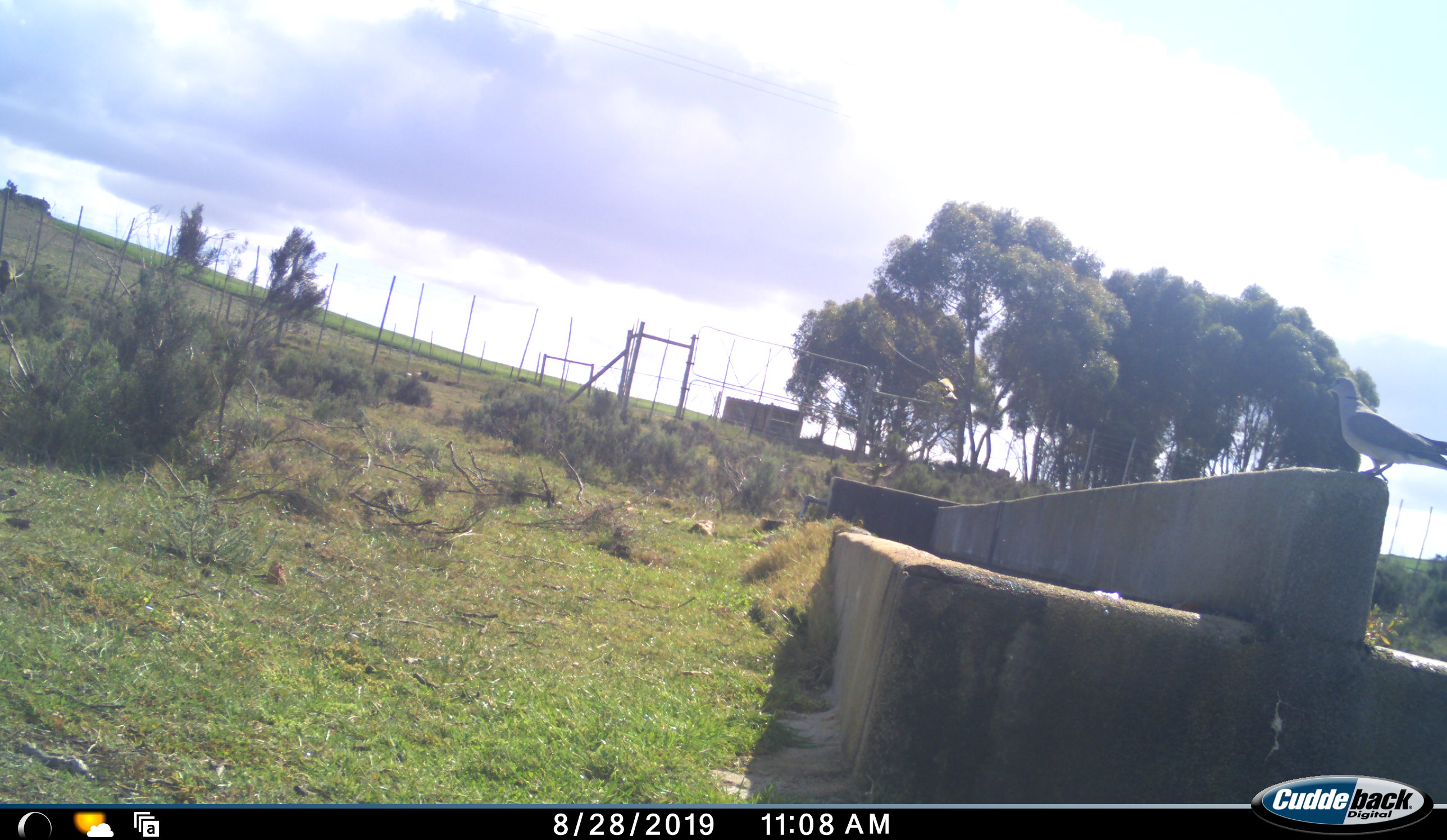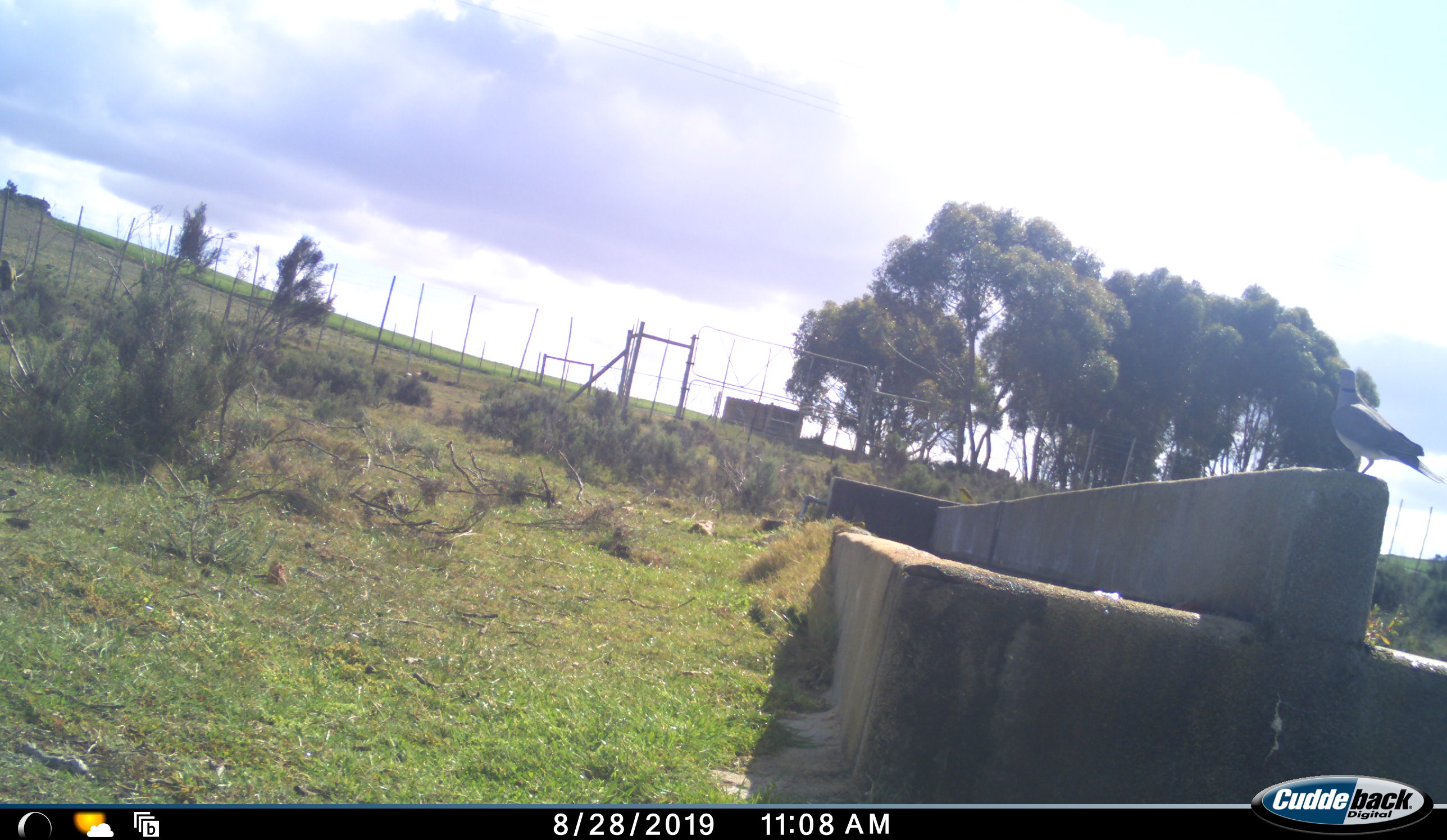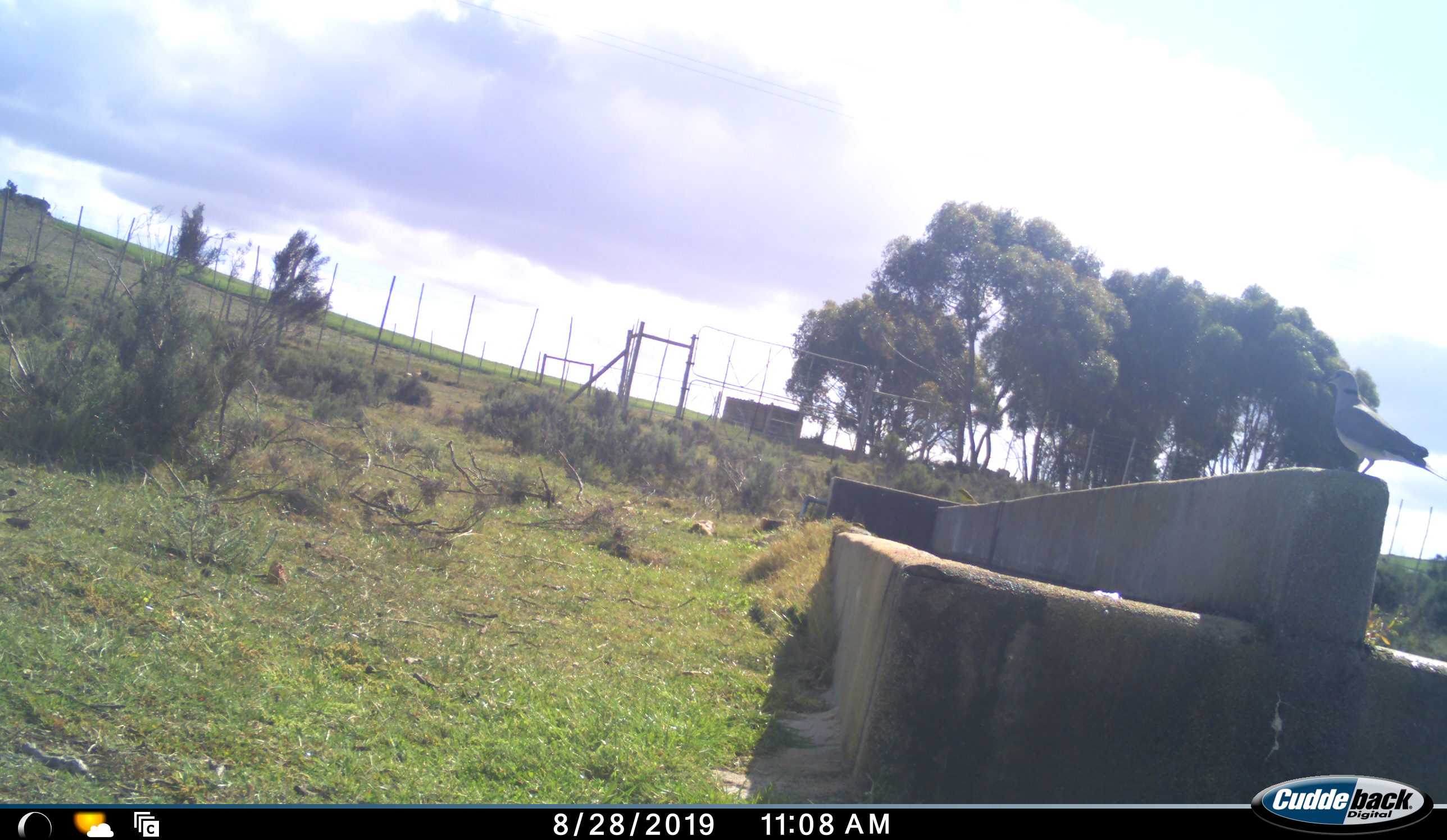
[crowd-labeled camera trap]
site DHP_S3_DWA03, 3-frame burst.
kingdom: Animalia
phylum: Chordata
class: Aves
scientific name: Aves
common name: bird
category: birdother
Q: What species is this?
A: Birdother (bird) (Aves).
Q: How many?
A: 2.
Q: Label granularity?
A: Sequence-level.